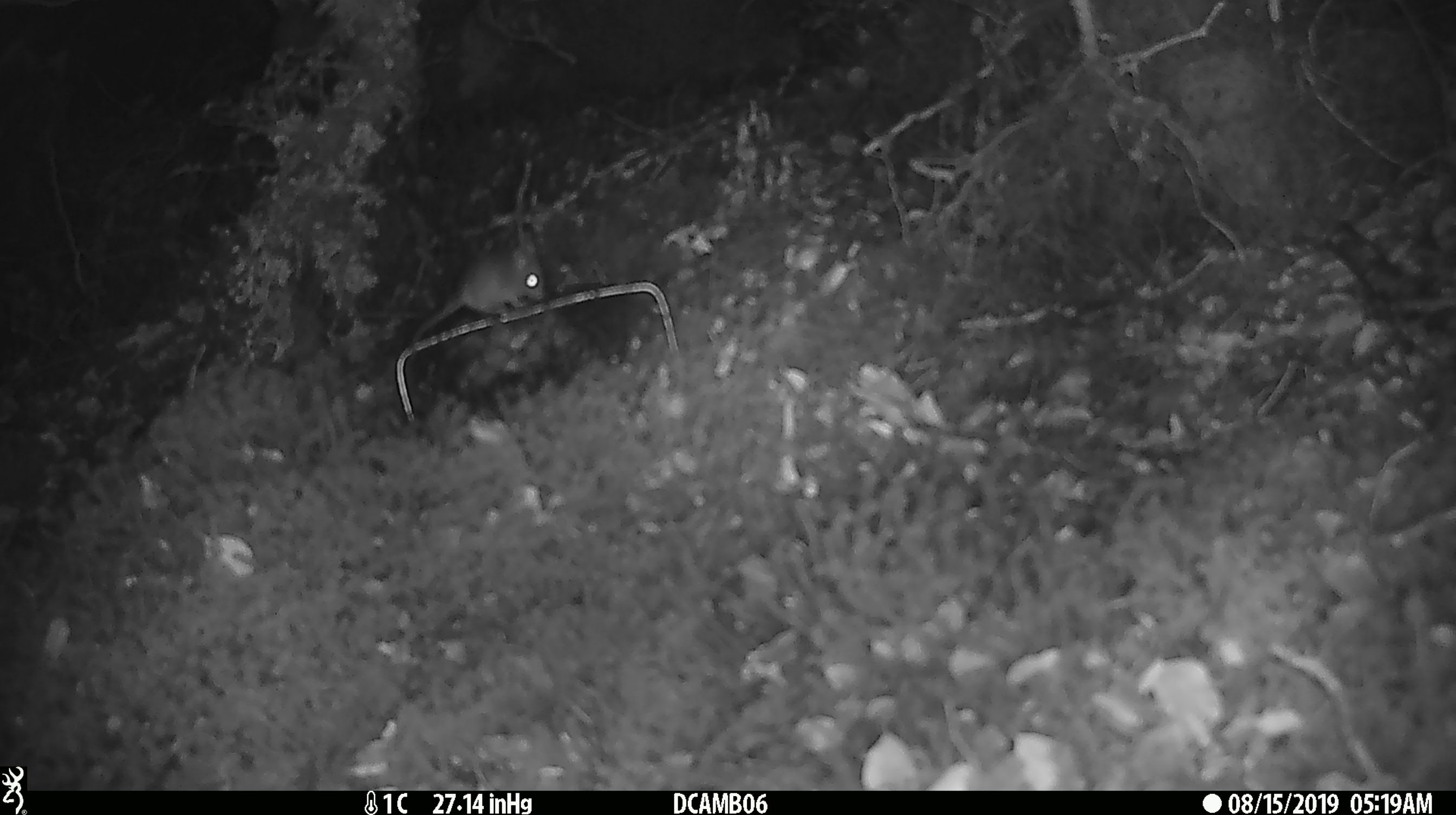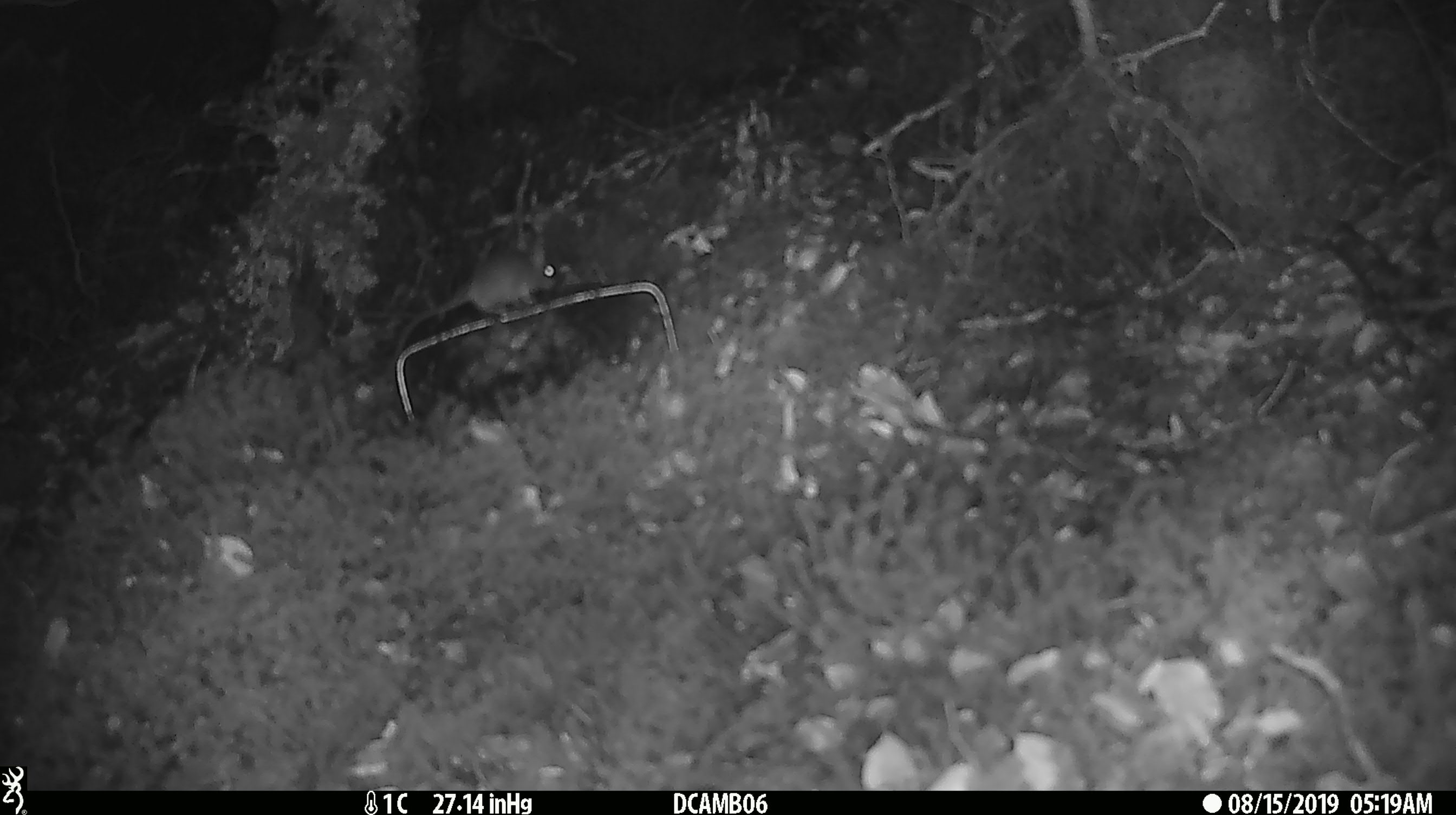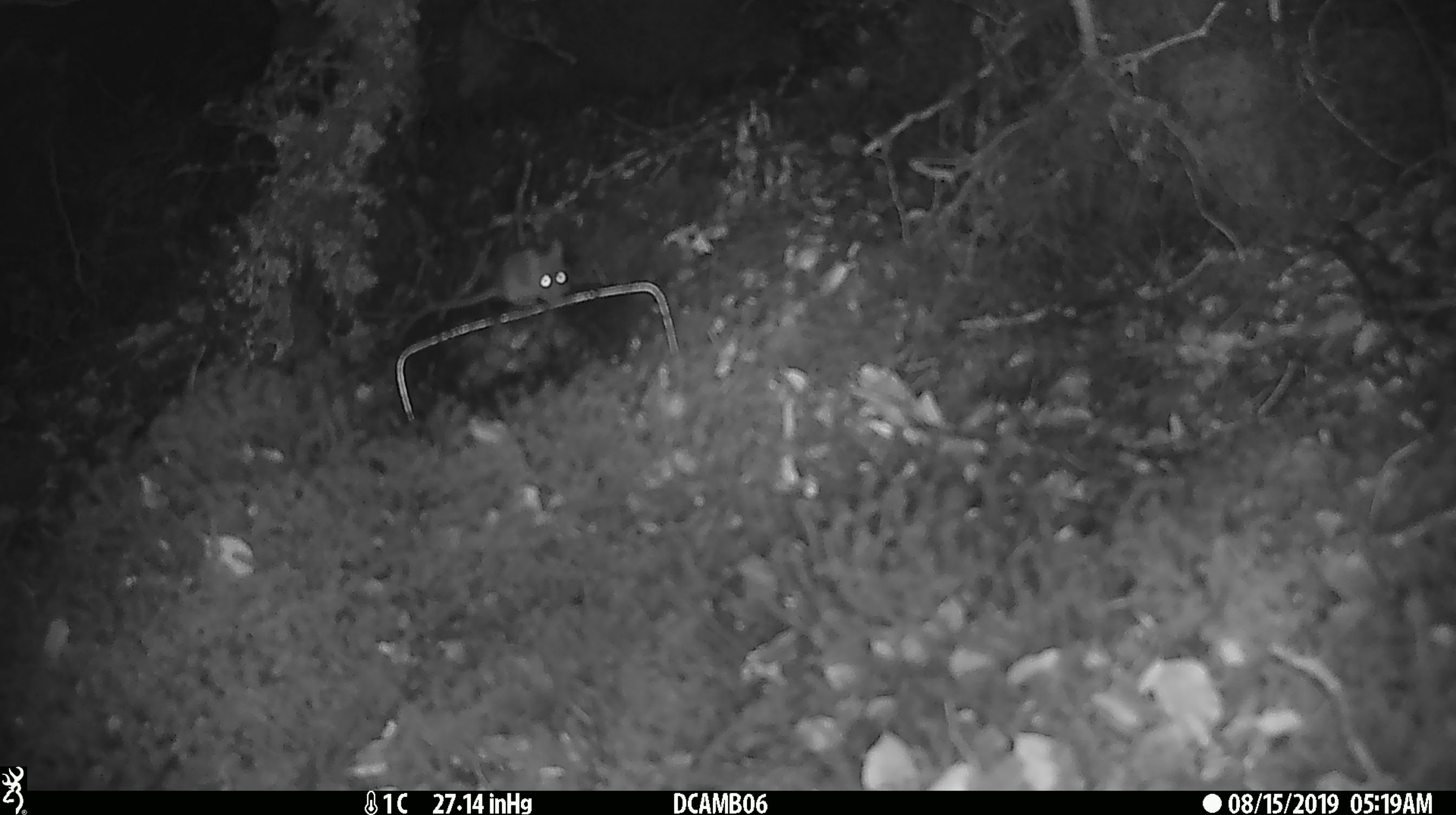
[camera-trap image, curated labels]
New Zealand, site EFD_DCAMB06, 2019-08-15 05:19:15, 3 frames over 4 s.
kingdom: Animalia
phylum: Chordata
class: Mammalia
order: Rodentia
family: Muridae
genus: Mus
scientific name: Mus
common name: mouse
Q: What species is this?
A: Mouse (Mus).